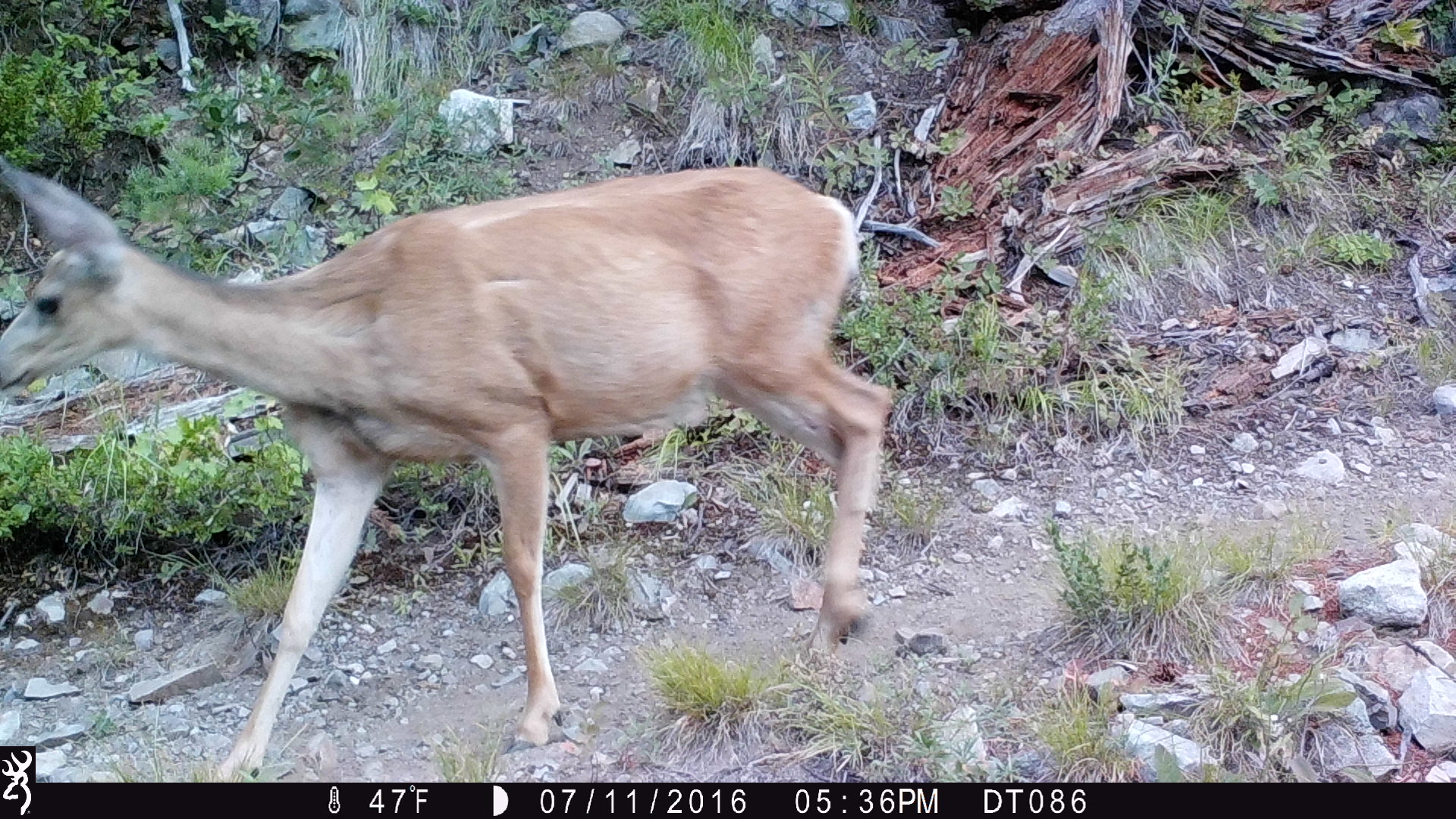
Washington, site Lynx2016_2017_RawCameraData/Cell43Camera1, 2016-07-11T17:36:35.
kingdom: Animalia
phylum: Chordata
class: Mammalia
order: Artiodactyla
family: Cervidae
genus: Odocoileus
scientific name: Odocoileus hemionus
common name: mule deer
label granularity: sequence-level